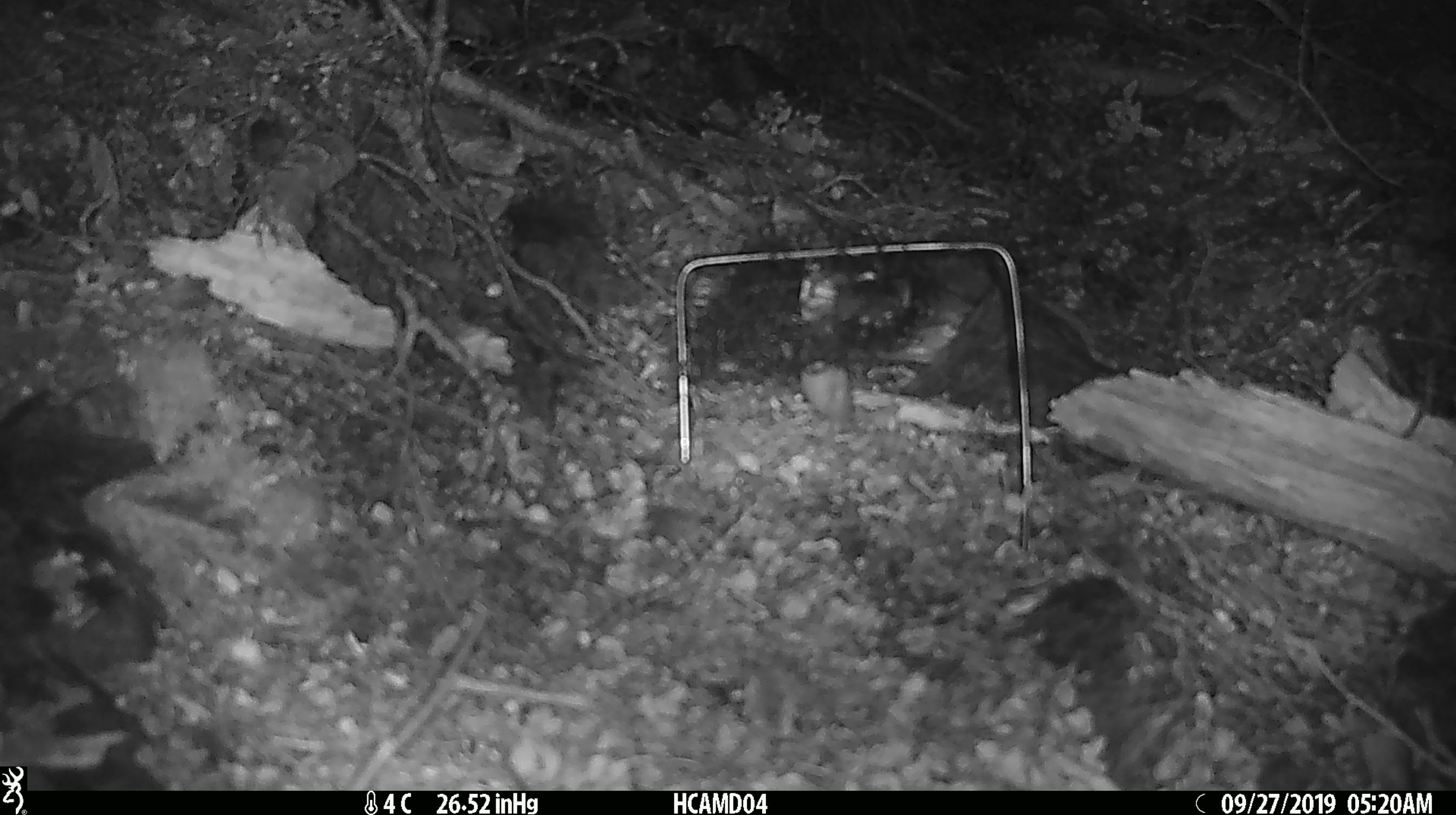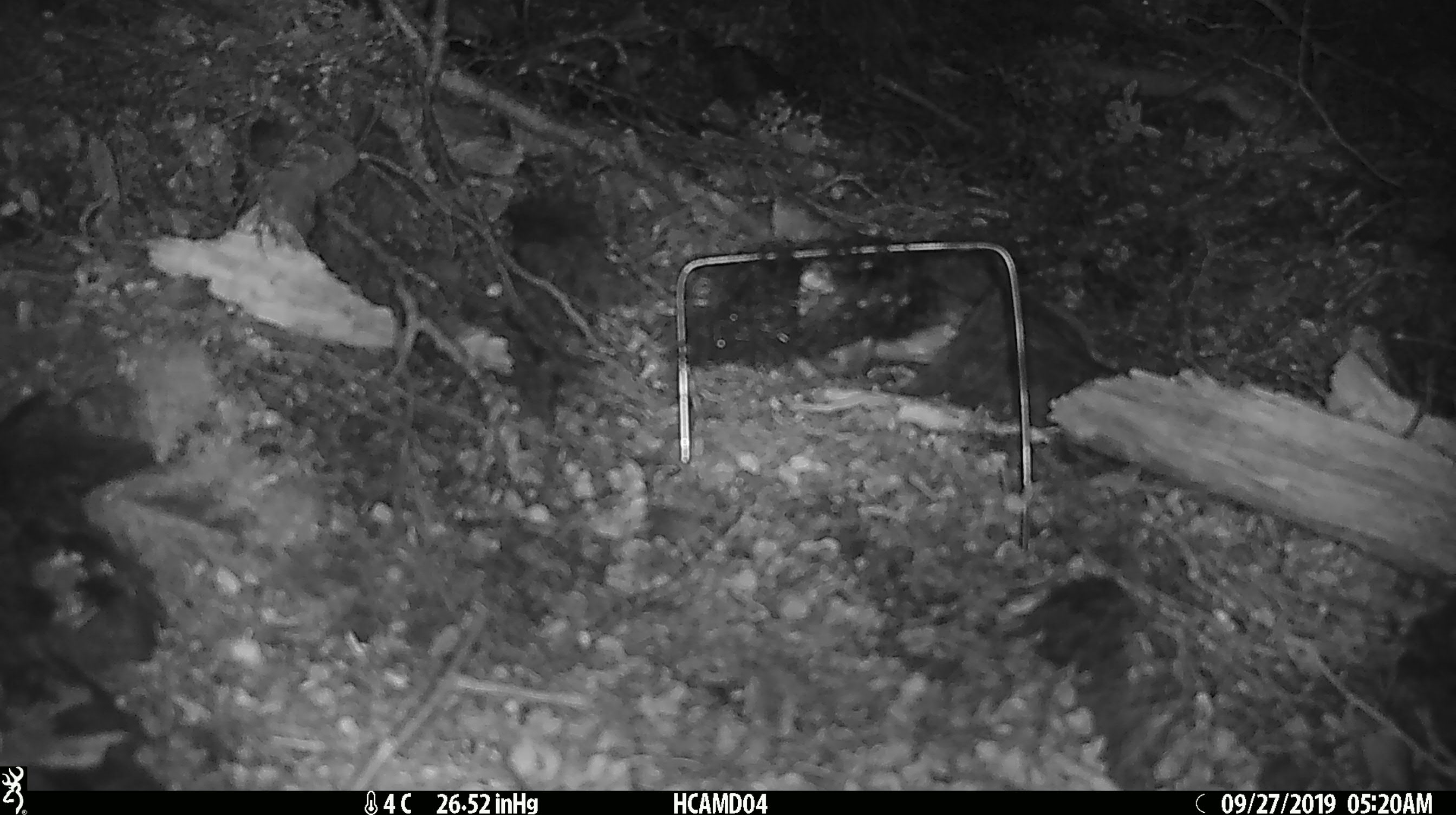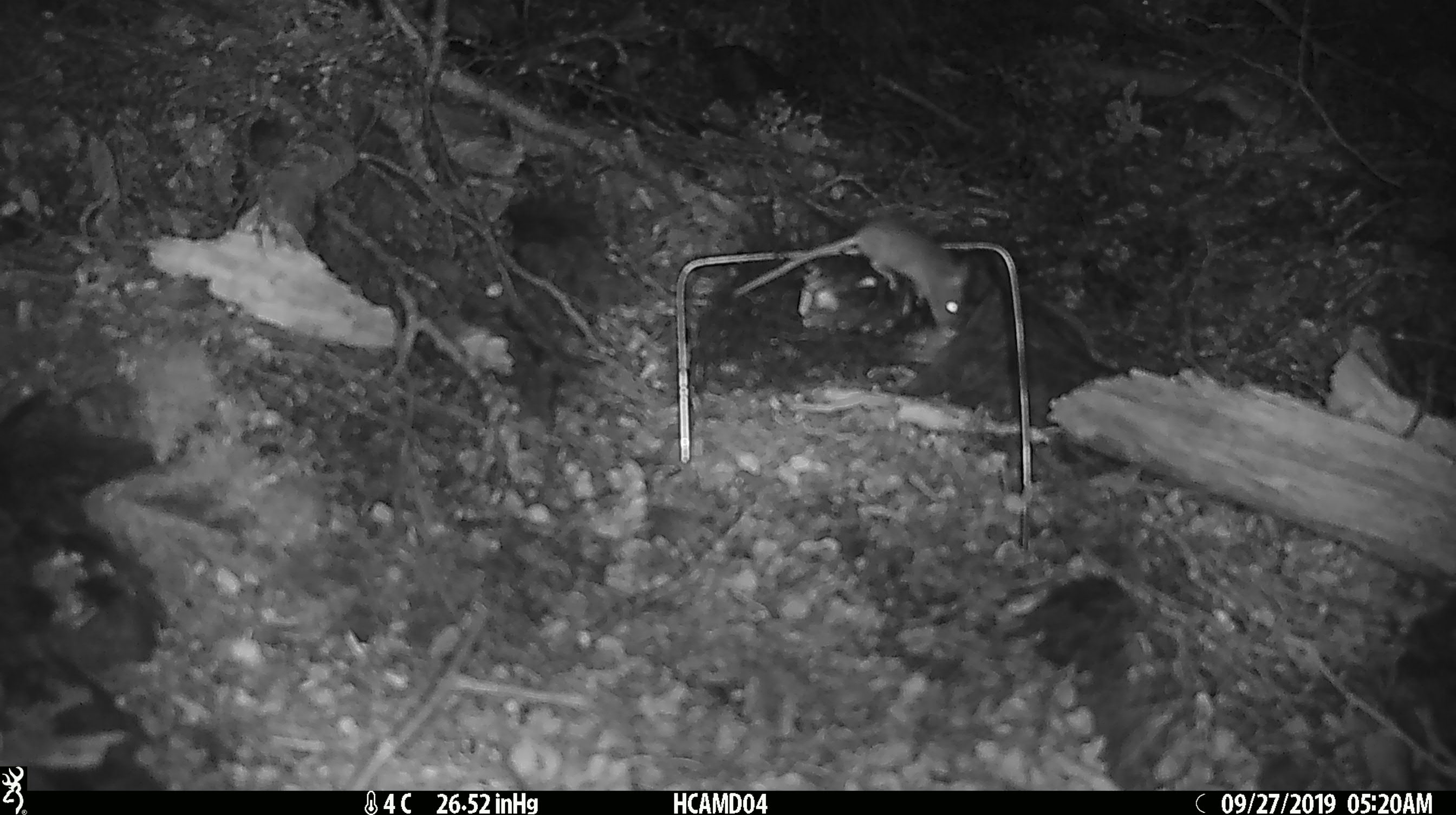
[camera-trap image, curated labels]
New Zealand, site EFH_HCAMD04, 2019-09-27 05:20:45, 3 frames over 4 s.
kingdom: Animalia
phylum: Chordata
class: Mammalia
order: Rodentia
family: Muridae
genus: Mus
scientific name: Mus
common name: mouse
Mouse (Mus).